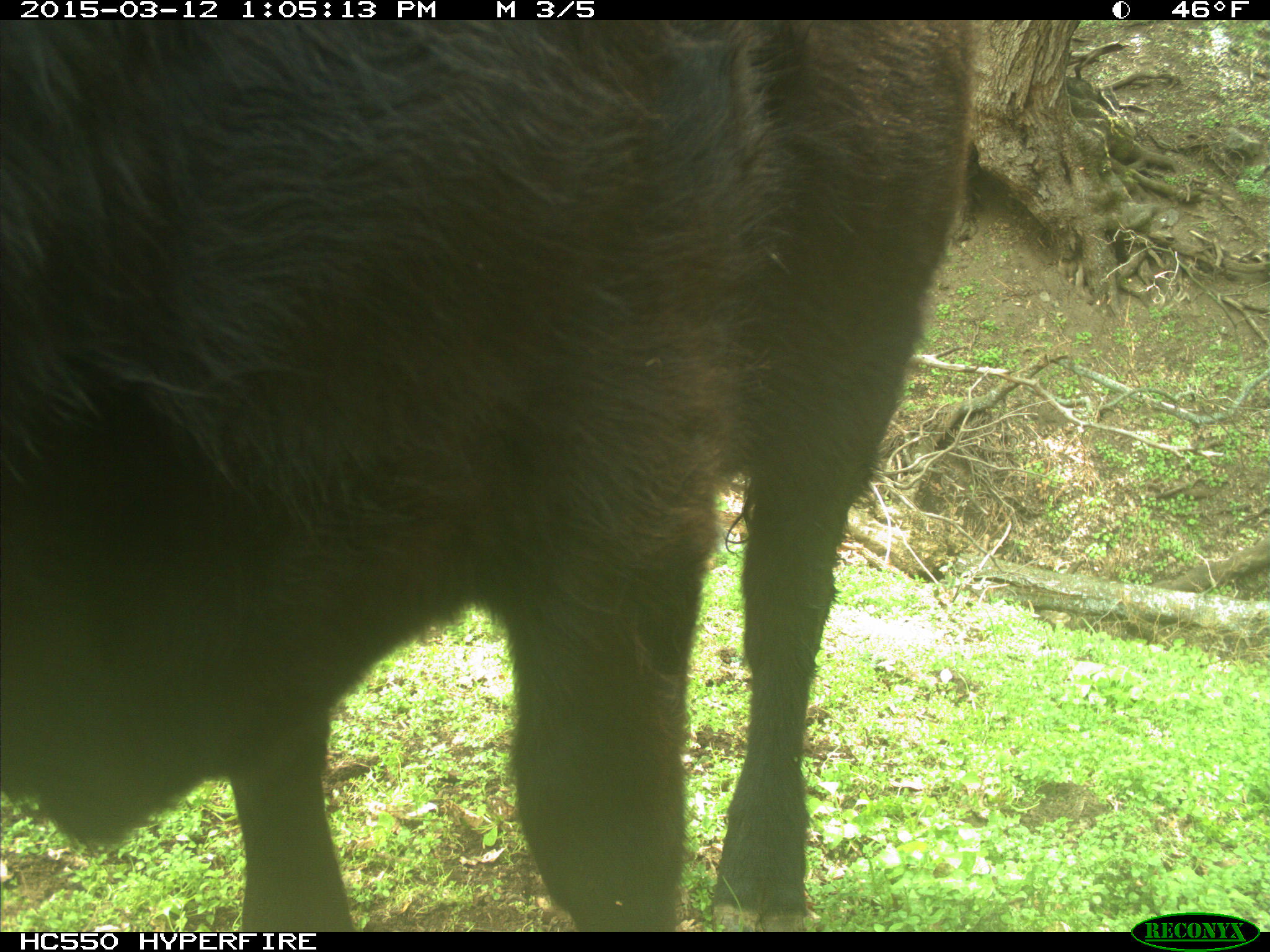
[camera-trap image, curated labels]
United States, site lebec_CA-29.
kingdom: Animalia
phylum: Chordata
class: Mammalia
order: Artiodactyla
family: Bovidae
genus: Bos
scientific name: Bos taurus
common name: domestic cow